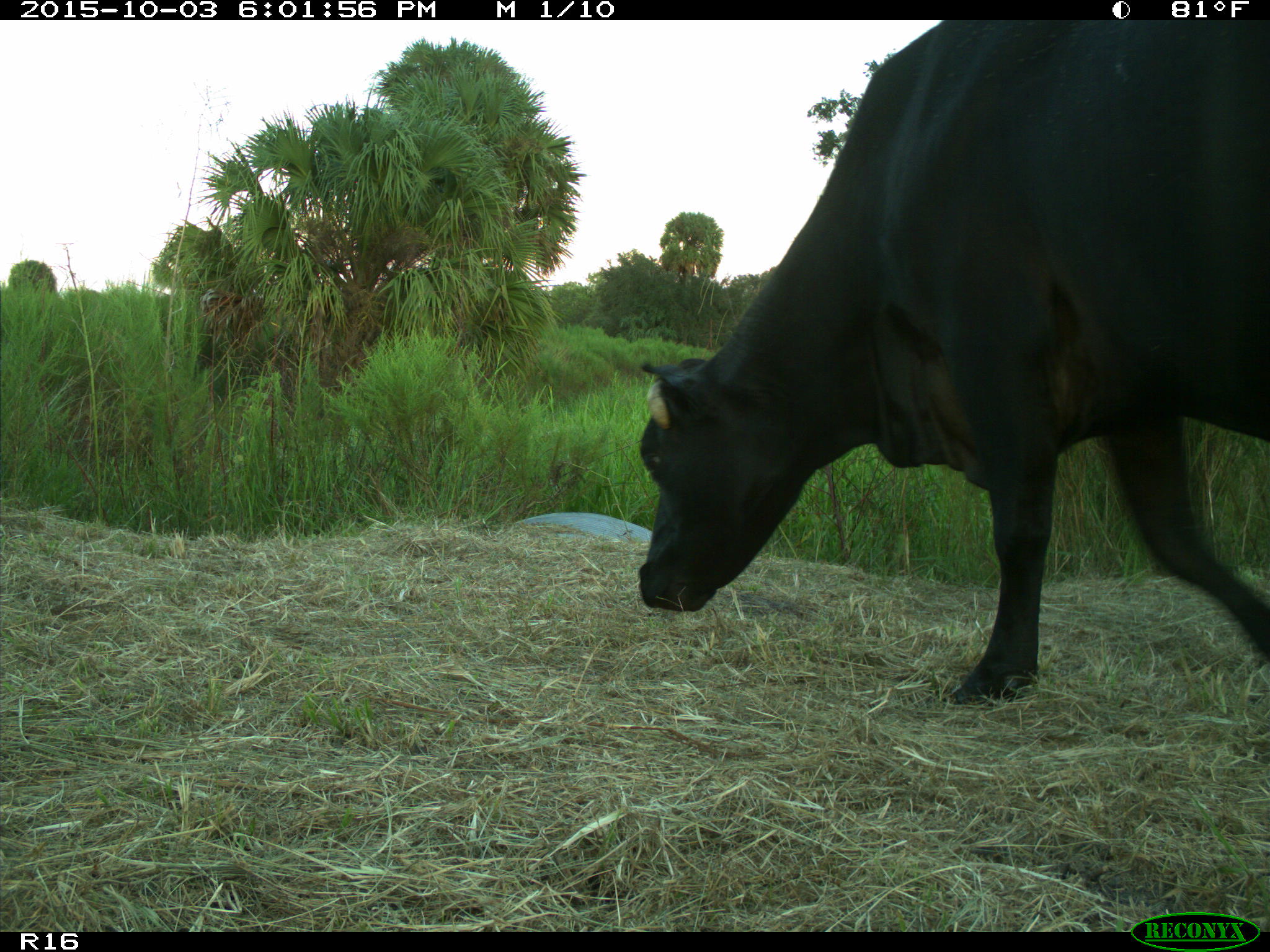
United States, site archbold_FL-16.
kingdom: Animalia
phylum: Chordata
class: Mammalia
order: Artiodactyla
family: Bovidae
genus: Bos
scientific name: Bos taurus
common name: domestic cow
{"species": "Bos taurus (domestic cow)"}